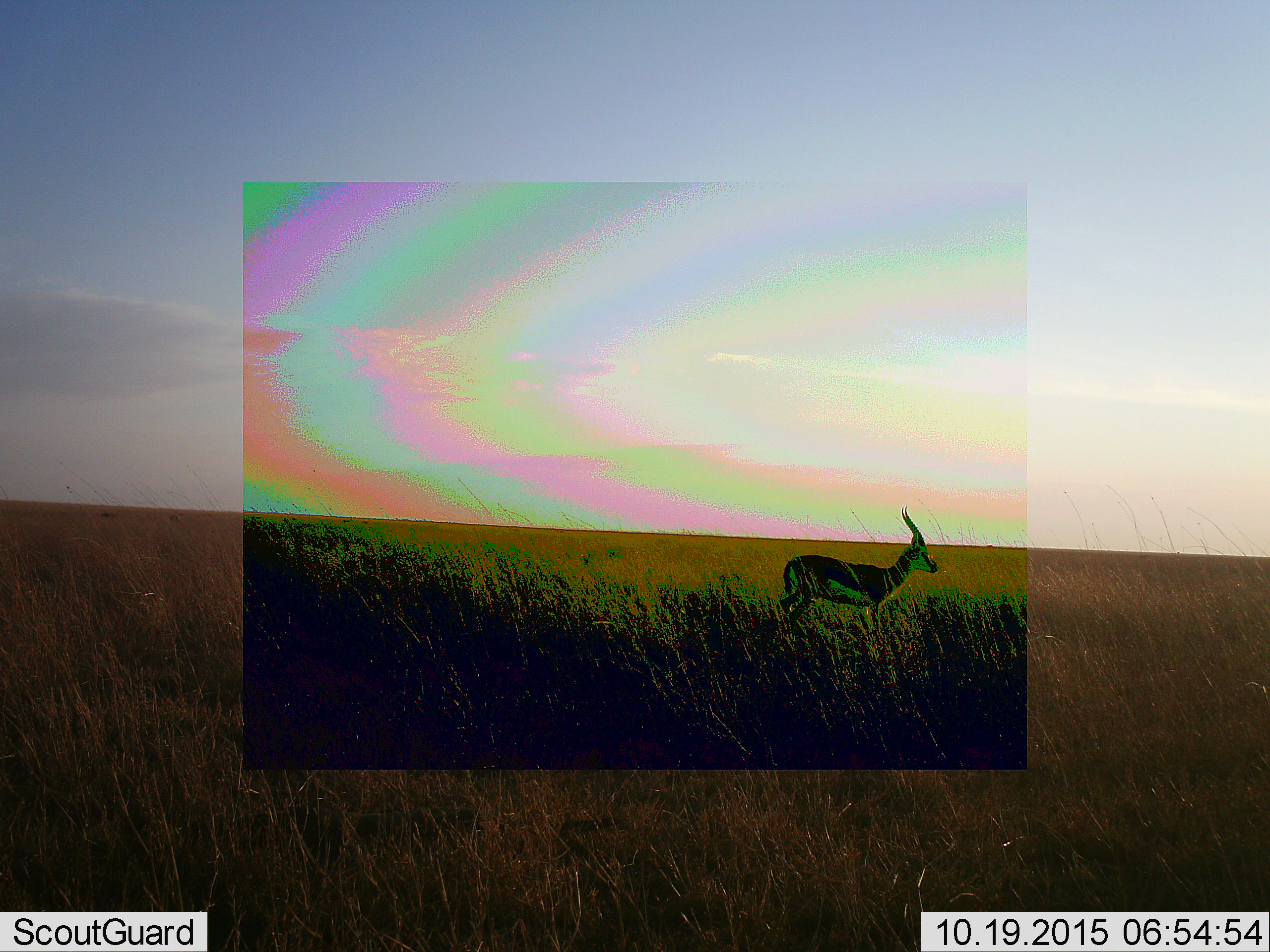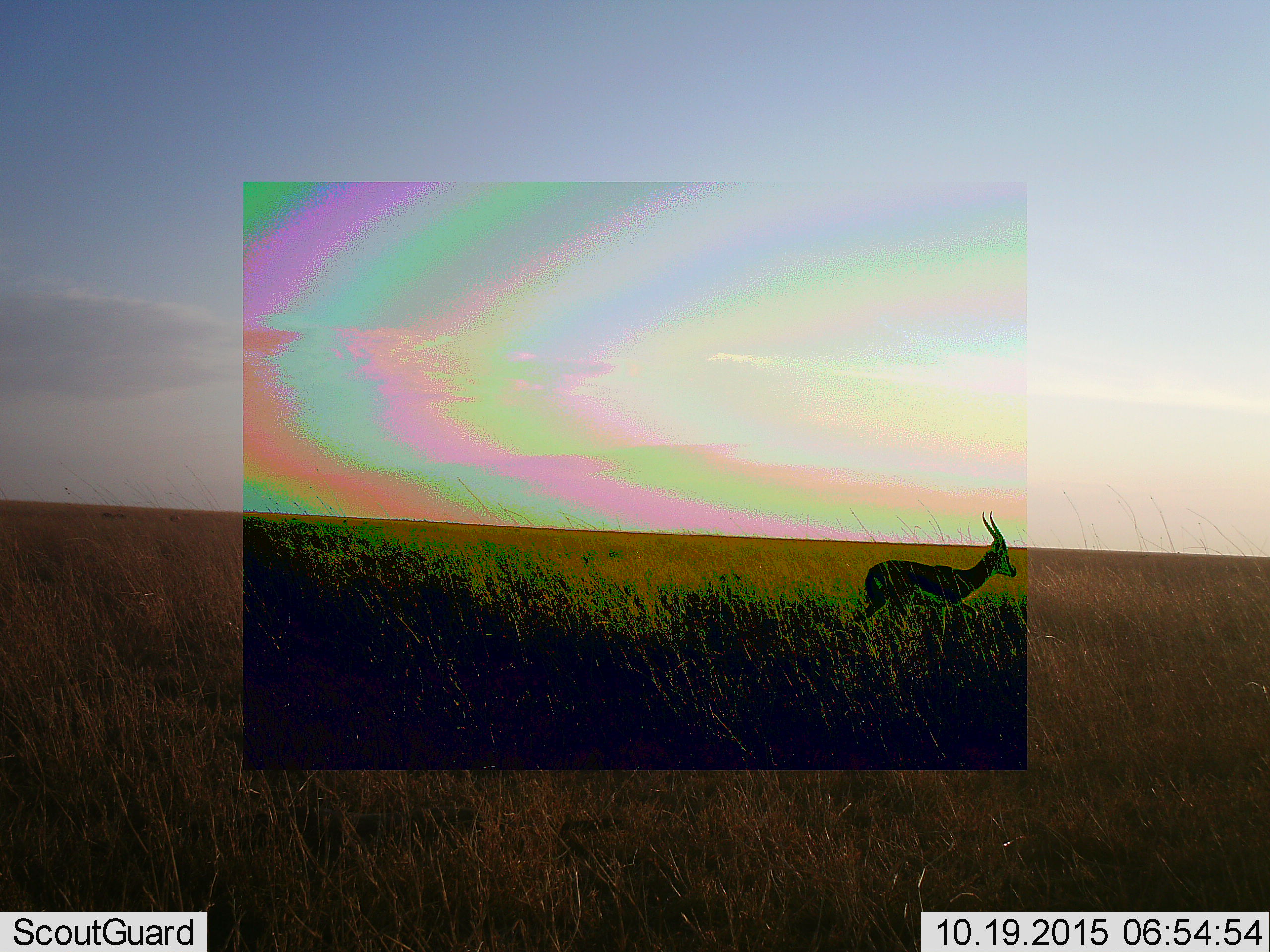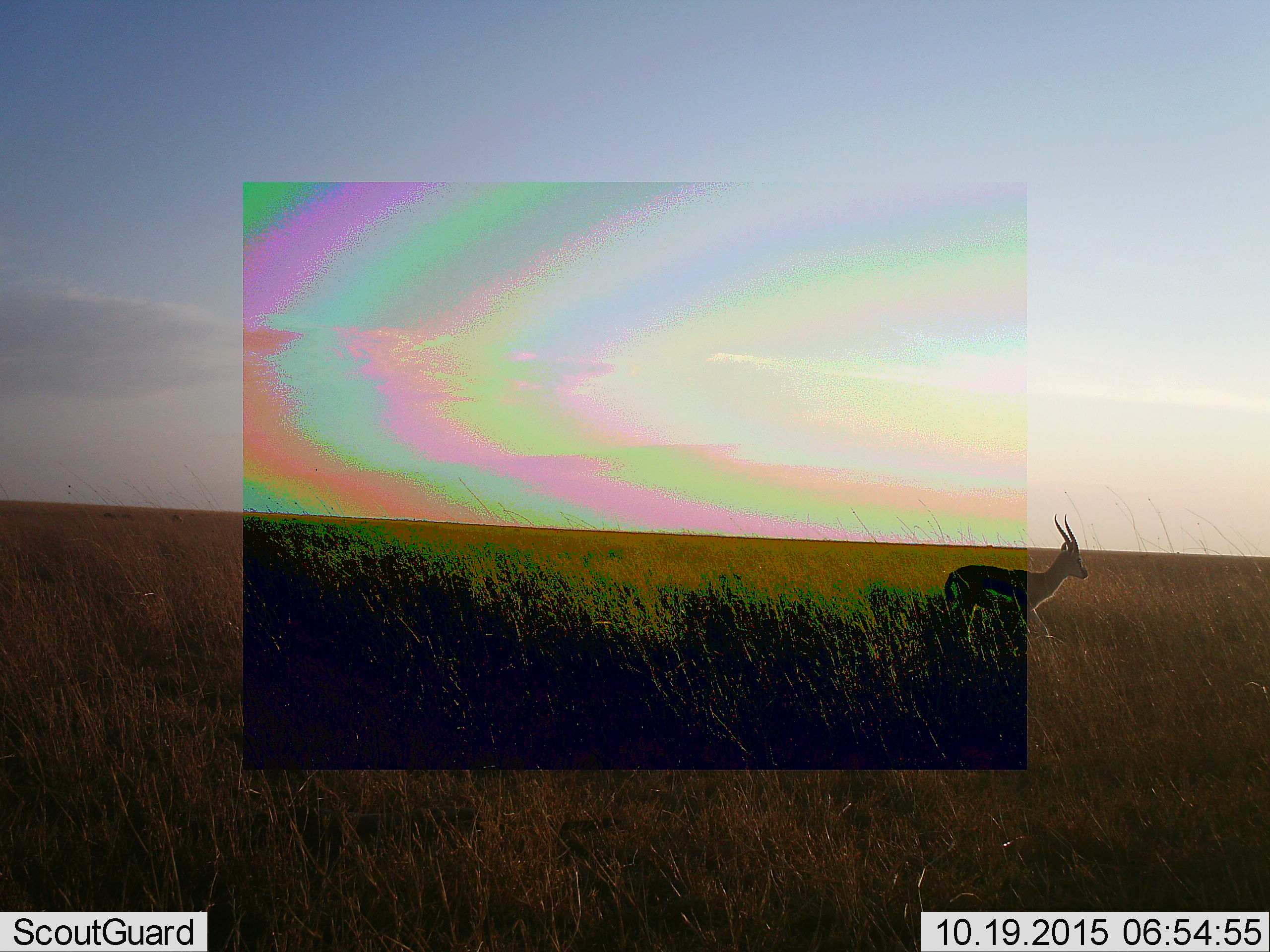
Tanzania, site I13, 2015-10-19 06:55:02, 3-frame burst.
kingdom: Animalia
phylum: Chordata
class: Mammalia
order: Artiodactyla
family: Bovidae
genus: Eudorcas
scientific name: Eudorcas thomsonii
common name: thomson's gazelle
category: gazellethomsons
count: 1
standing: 29%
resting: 0%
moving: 71%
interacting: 0%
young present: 0%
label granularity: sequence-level